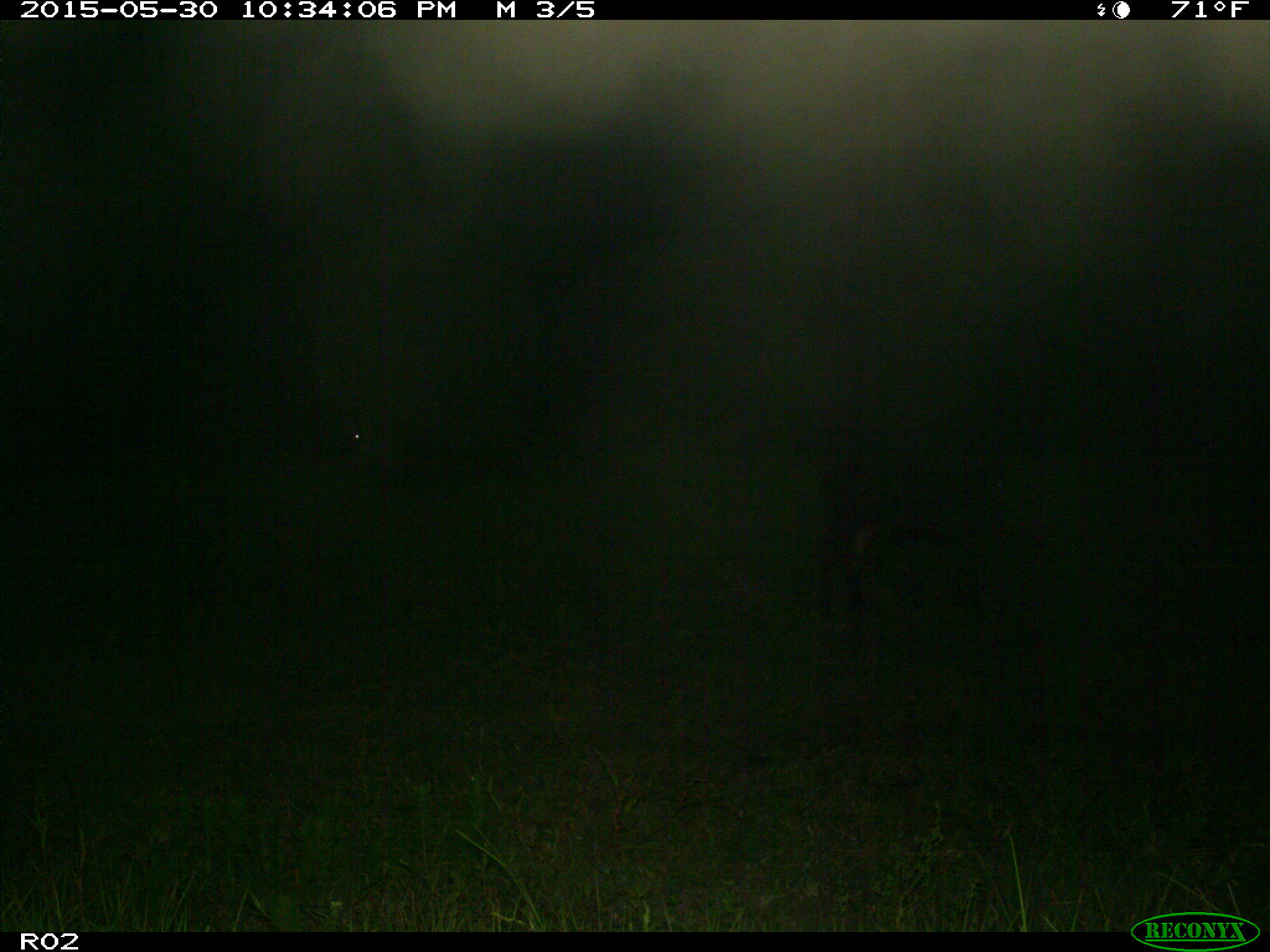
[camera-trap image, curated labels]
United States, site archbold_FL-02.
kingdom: Animalia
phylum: Chordata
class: Mammalia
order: Artiodactyla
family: Bovidae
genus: Bos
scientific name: Bos taurus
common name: domestic cow